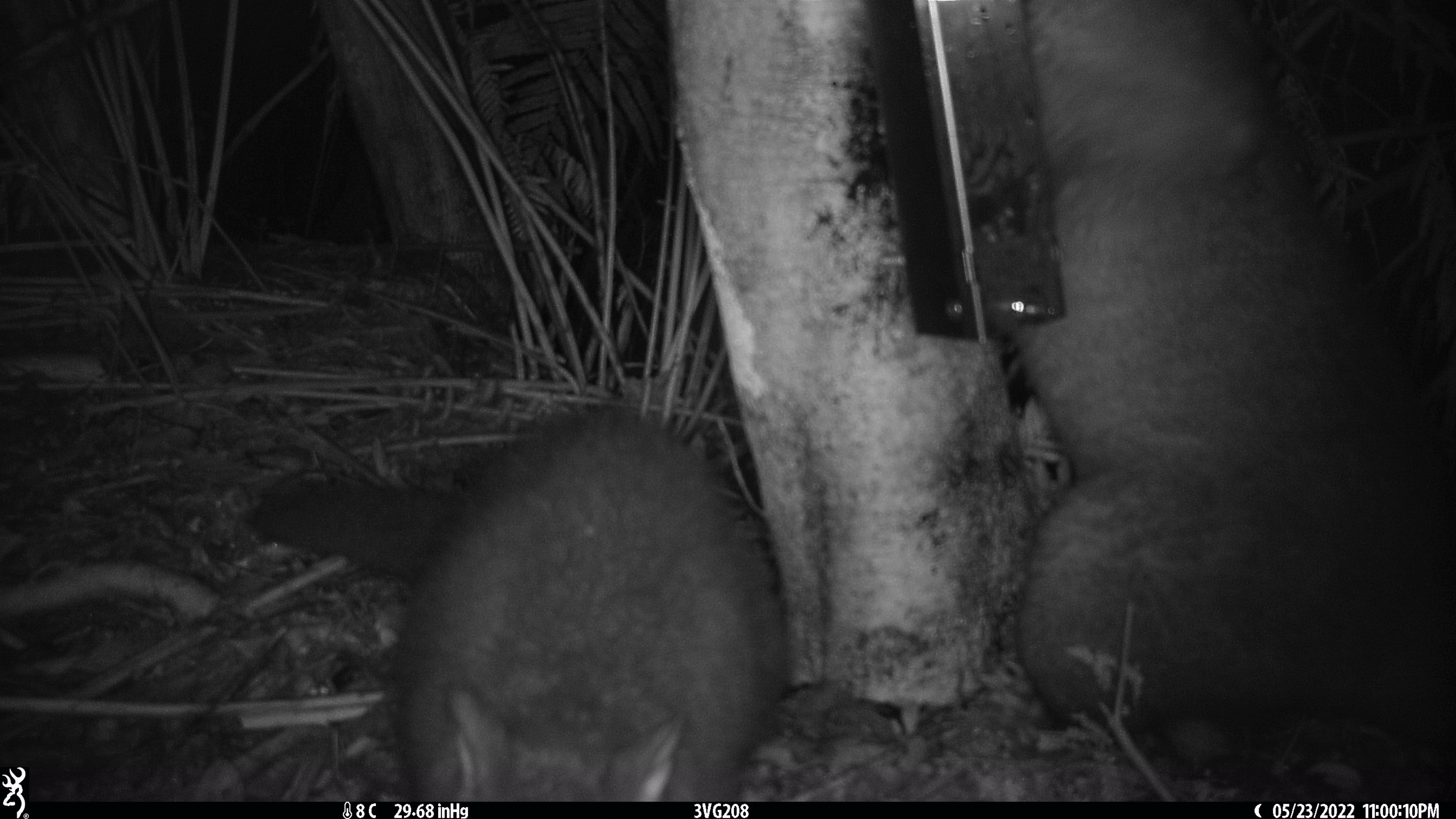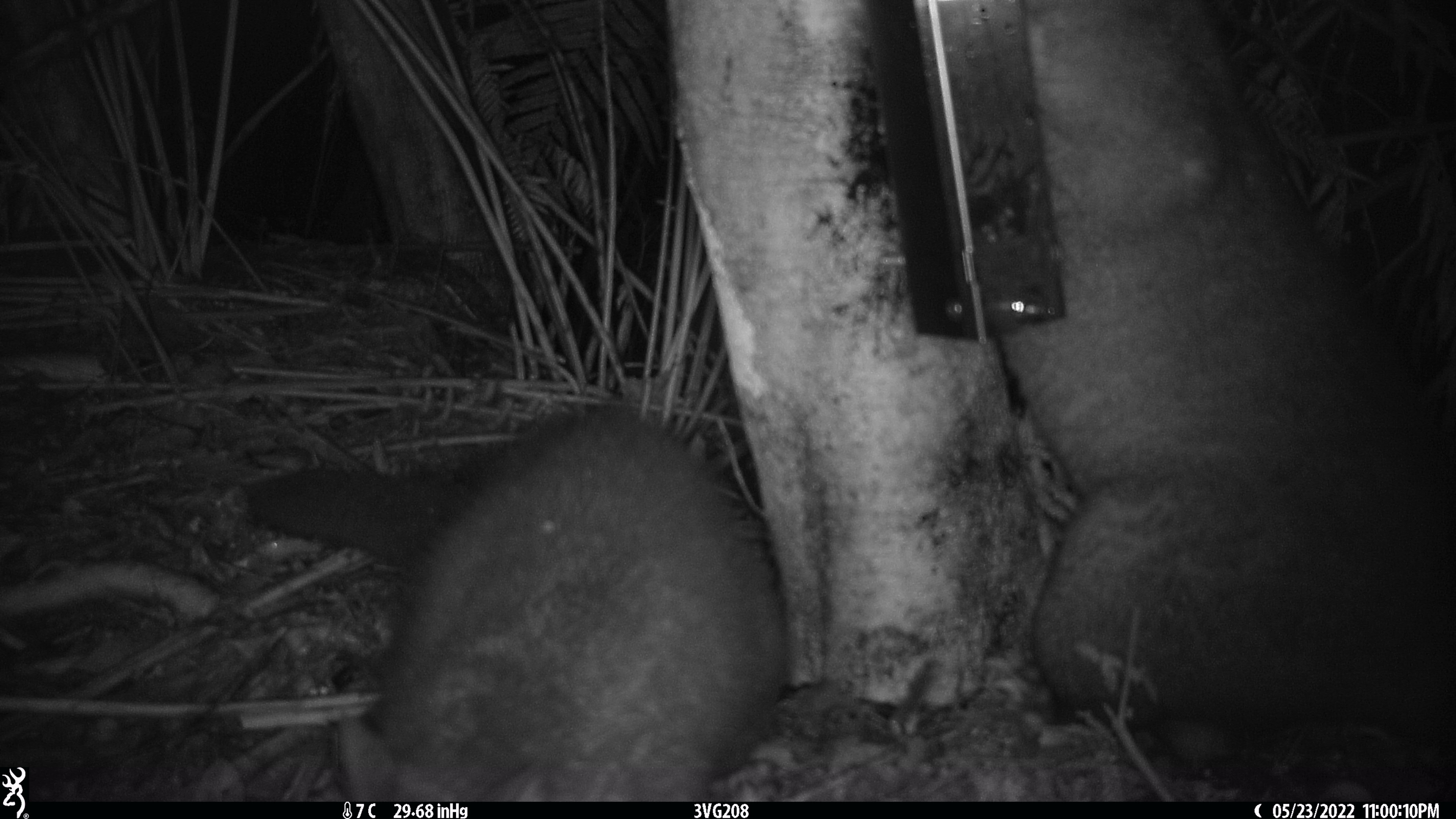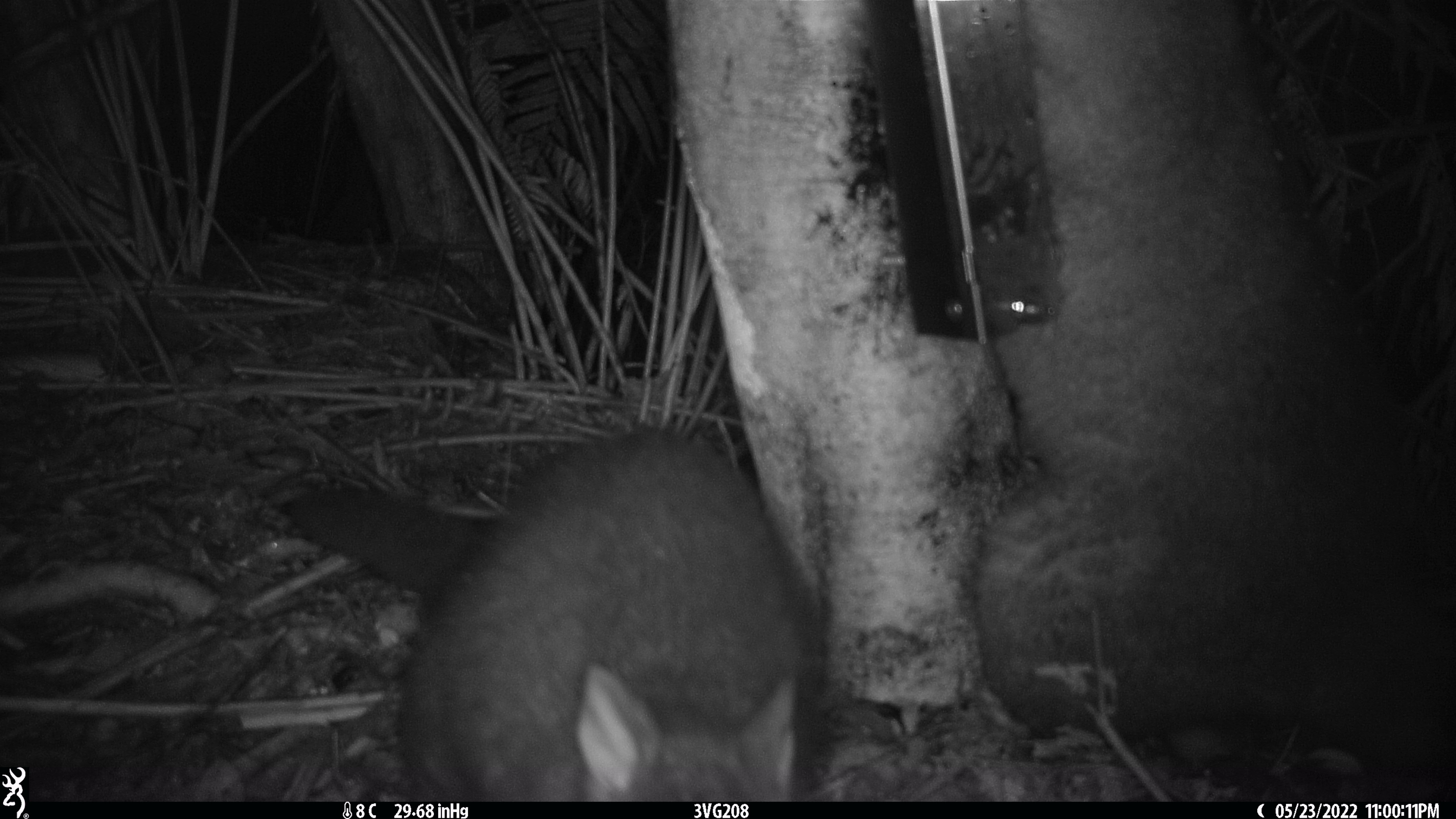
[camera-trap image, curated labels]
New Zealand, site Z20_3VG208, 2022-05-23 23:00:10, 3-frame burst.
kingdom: Animalia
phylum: Chordata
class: Mammalia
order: Diprotodontia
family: Phalangeridae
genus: Trichosurus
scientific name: Trichosurus vulpecula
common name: common brushtail possum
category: possum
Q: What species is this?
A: Possum (common brushtail possum) (Trichosurus vulpecula).